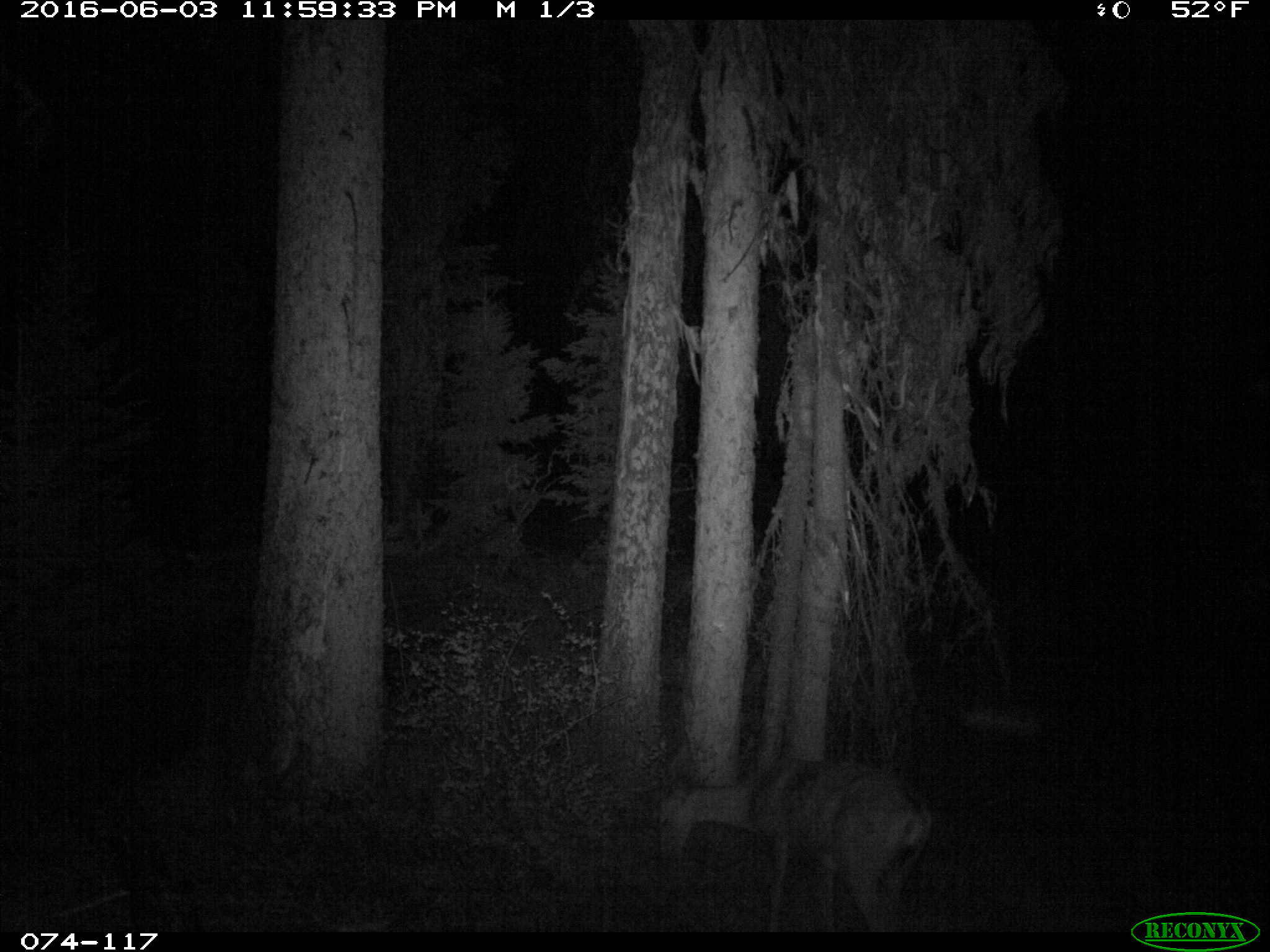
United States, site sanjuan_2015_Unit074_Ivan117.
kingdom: Animalia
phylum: Chordata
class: Mammalia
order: Artiodactyla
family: Cervidae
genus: Odocoileus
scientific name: Odocoileus hemionus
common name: mule deer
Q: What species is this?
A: Odocoileus hemionus (mule deer).